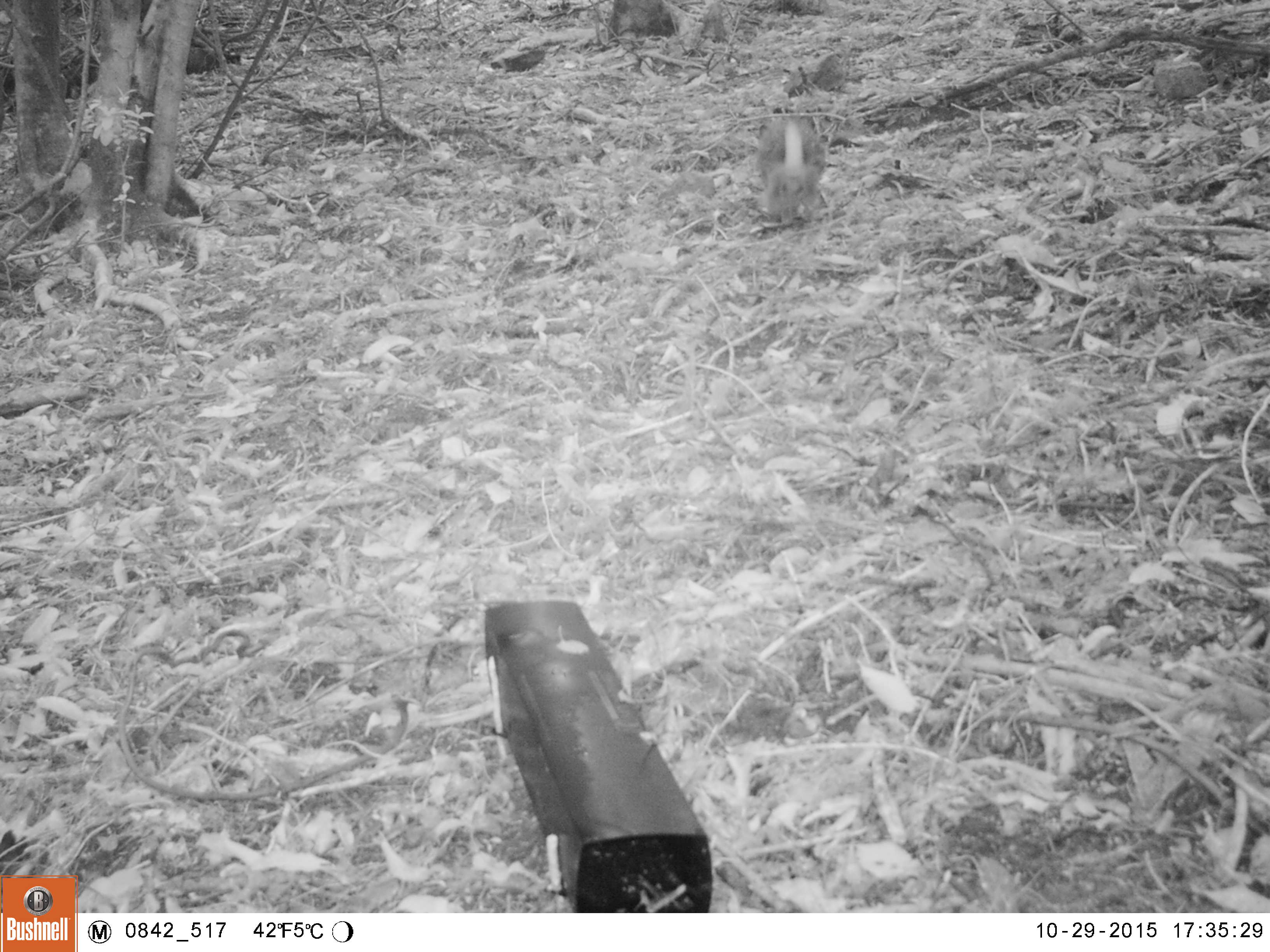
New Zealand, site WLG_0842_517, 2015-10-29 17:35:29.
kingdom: Animalia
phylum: Chordata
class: Mammalia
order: Lagomorpha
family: Leporidae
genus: Oryctolagus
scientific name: Oryctolagus cuniculus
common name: european rabbit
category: rabbit